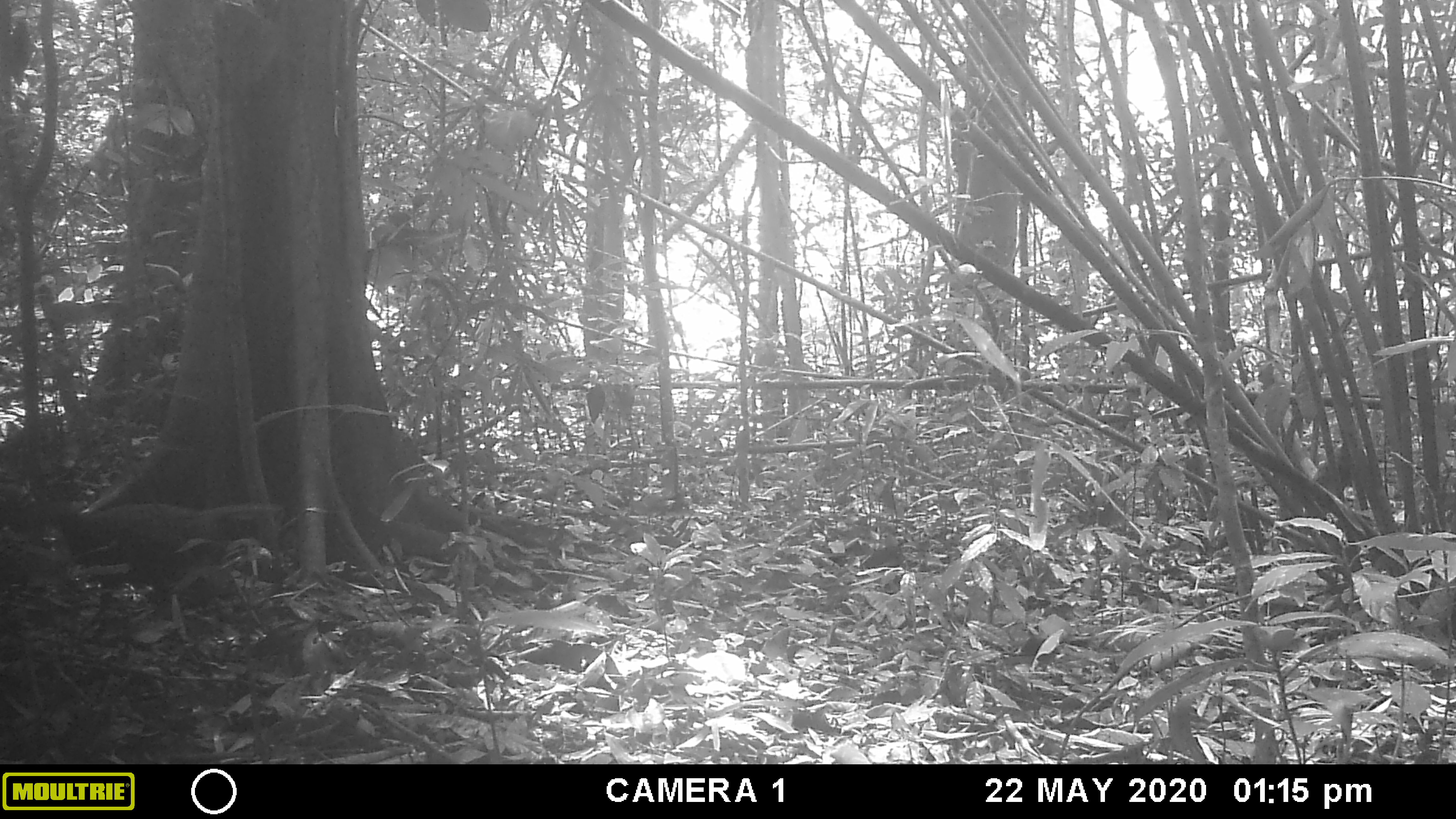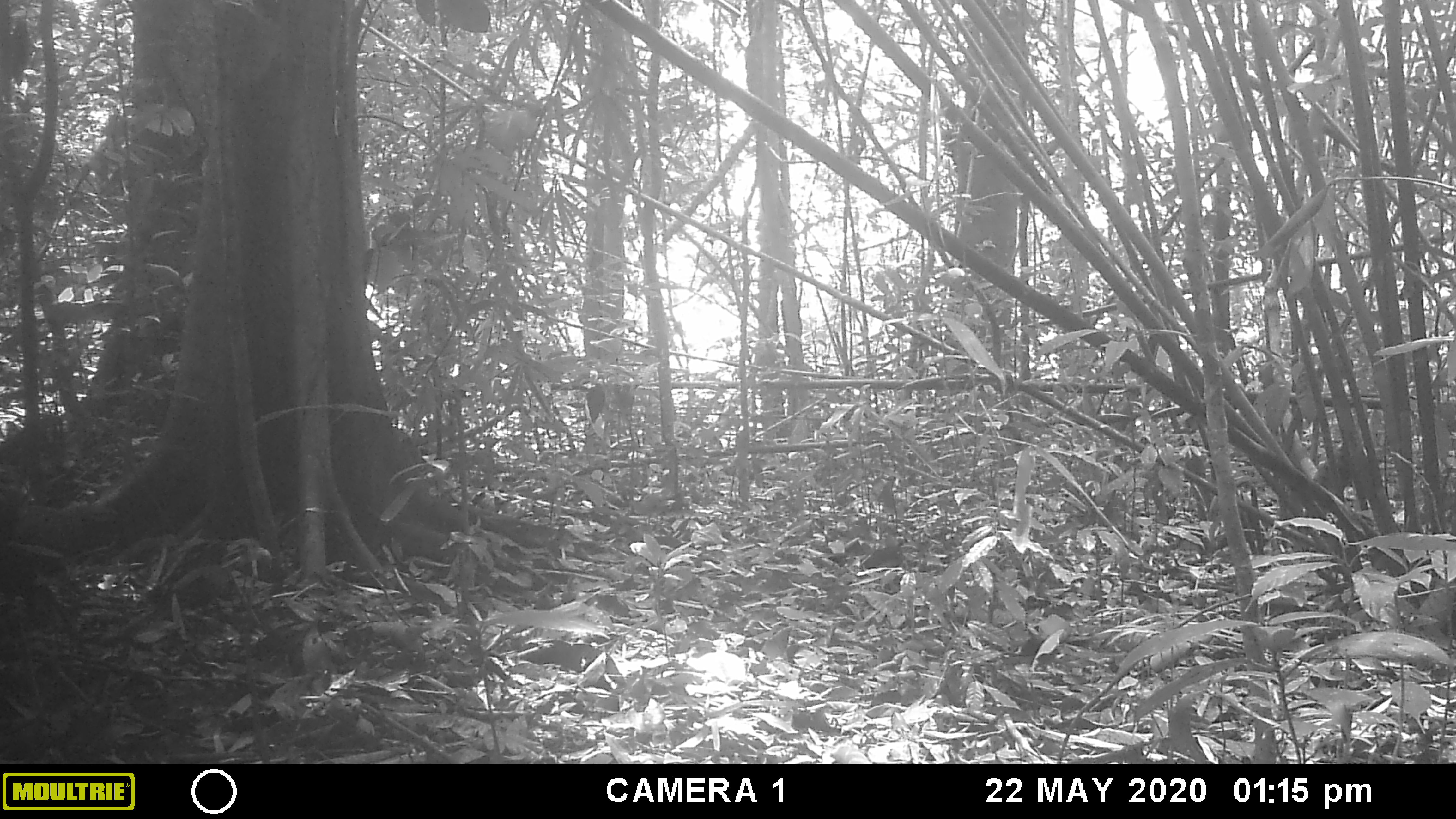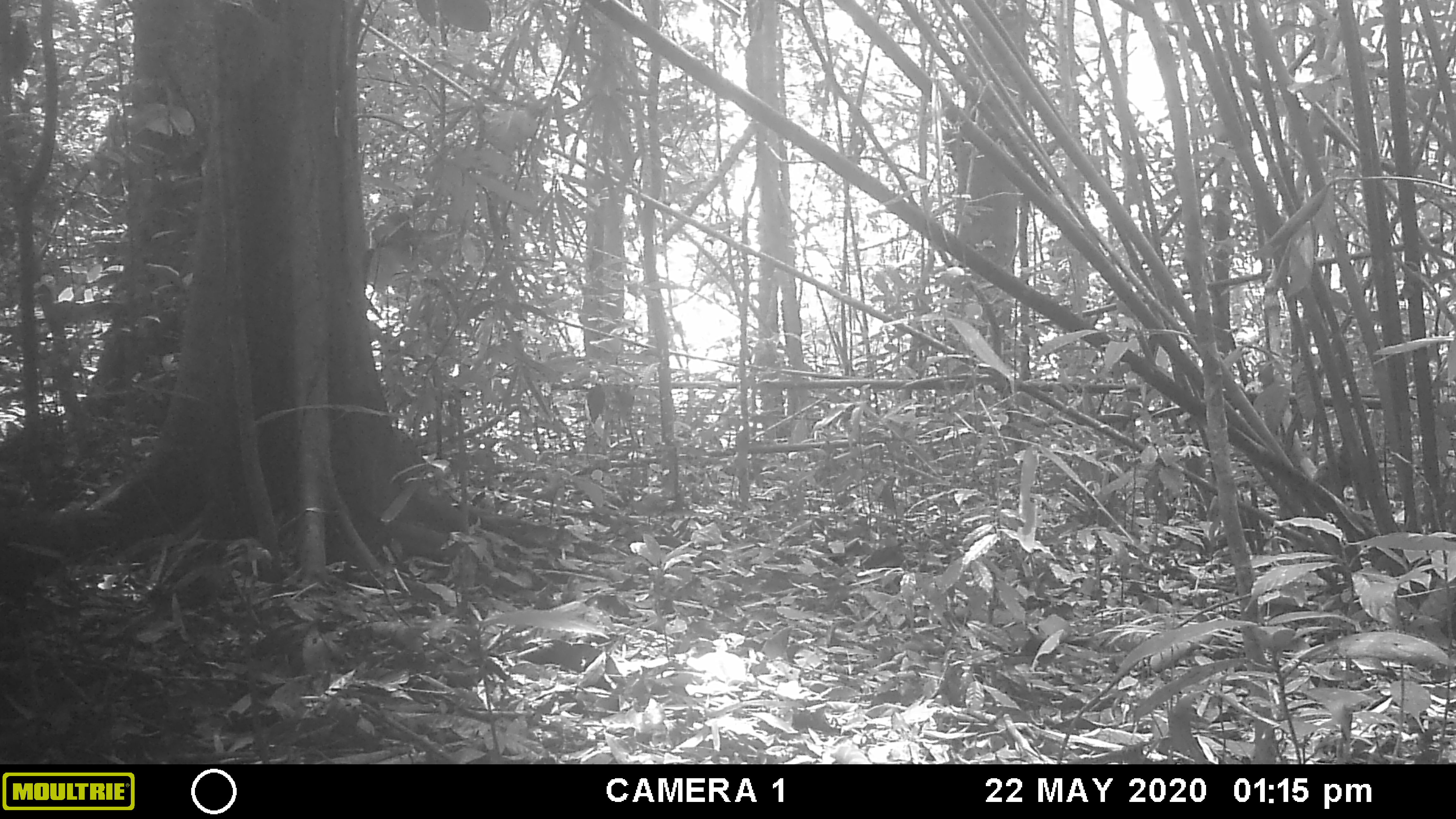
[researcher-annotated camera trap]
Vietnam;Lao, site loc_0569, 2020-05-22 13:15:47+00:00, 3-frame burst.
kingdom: Animalia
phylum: Chordata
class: Aves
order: Galliformes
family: Phasianidae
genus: Polyplectron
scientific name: Polyplectron bicalcaratum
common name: gray peacock-pheasant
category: grey peacock pheasant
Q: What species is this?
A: Grey peacock pheasant (gray peacock-pheasant) (Polyplectron bicalcaratum).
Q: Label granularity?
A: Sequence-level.